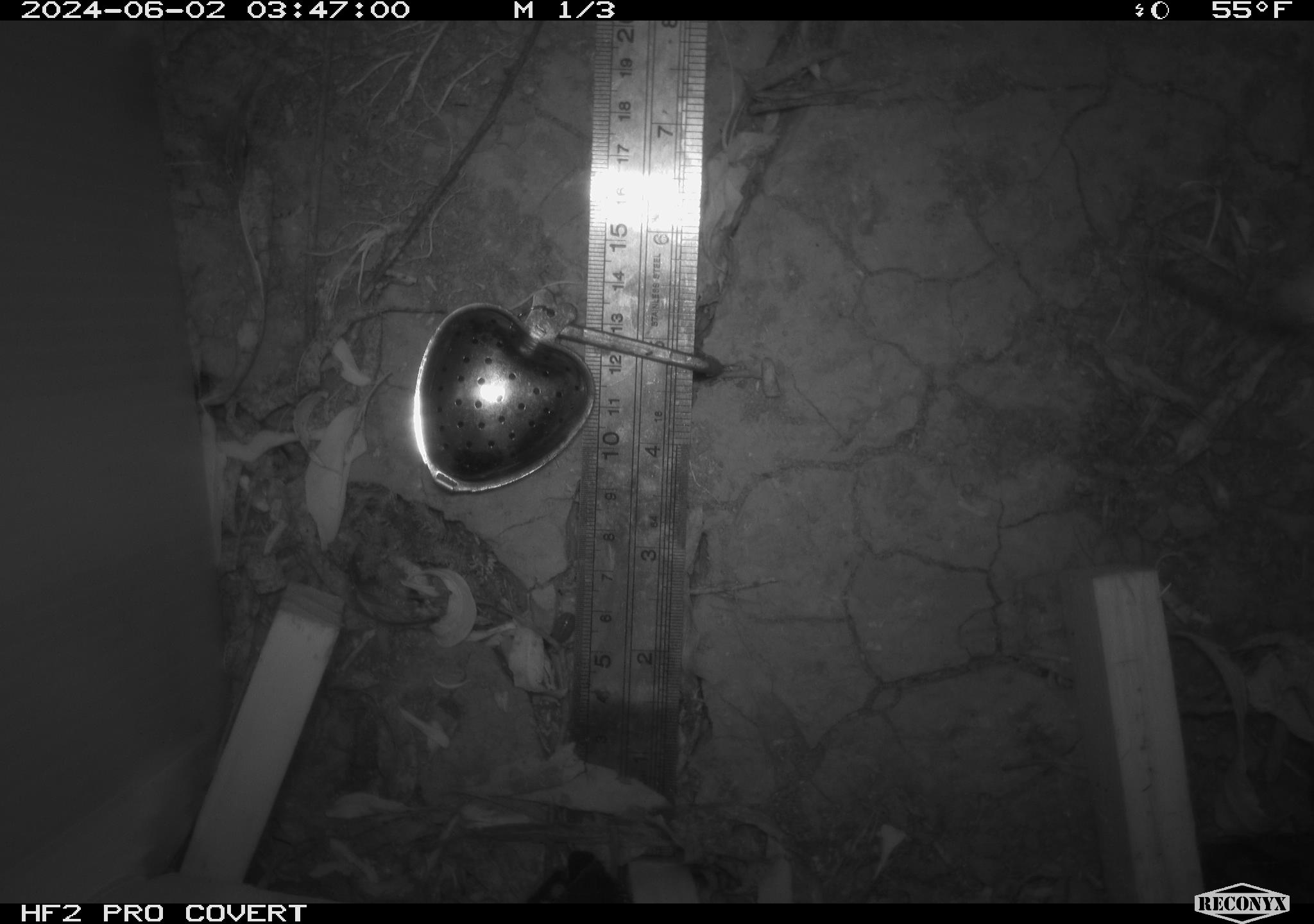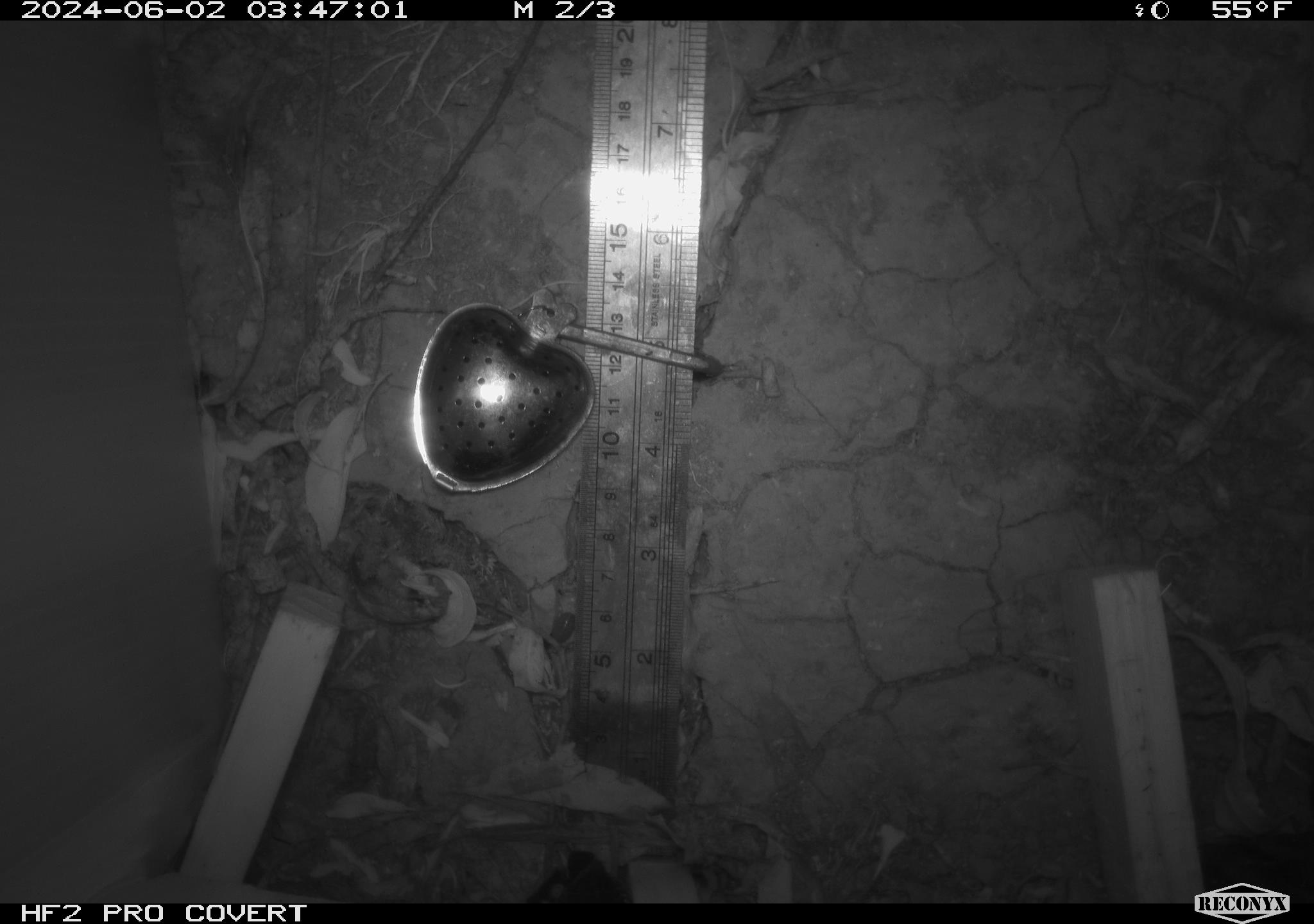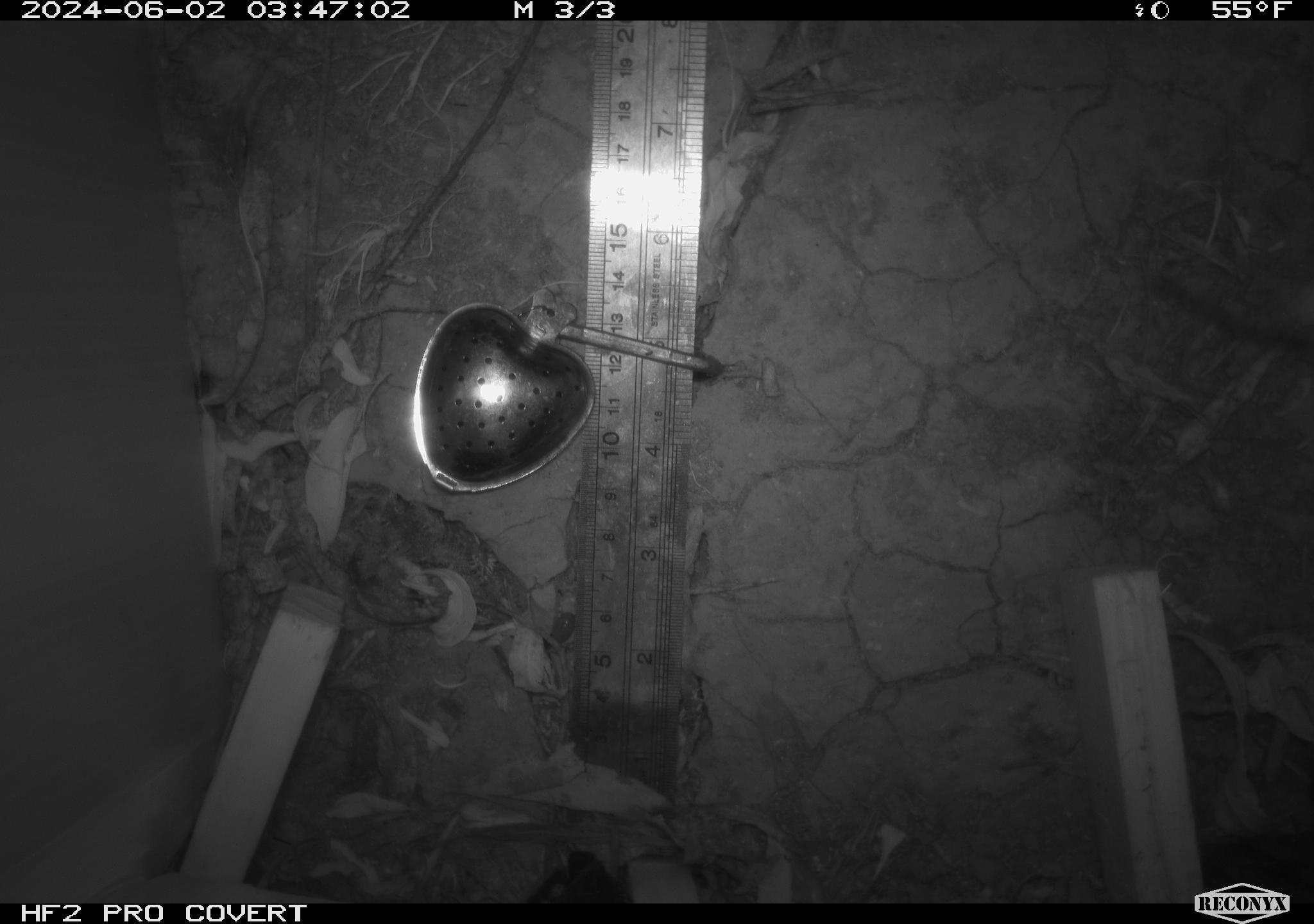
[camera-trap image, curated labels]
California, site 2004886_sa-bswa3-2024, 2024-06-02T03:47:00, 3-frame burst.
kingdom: Animalia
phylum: Chordata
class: Mammalia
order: Rodentia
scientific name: Rodentia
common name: mouse species